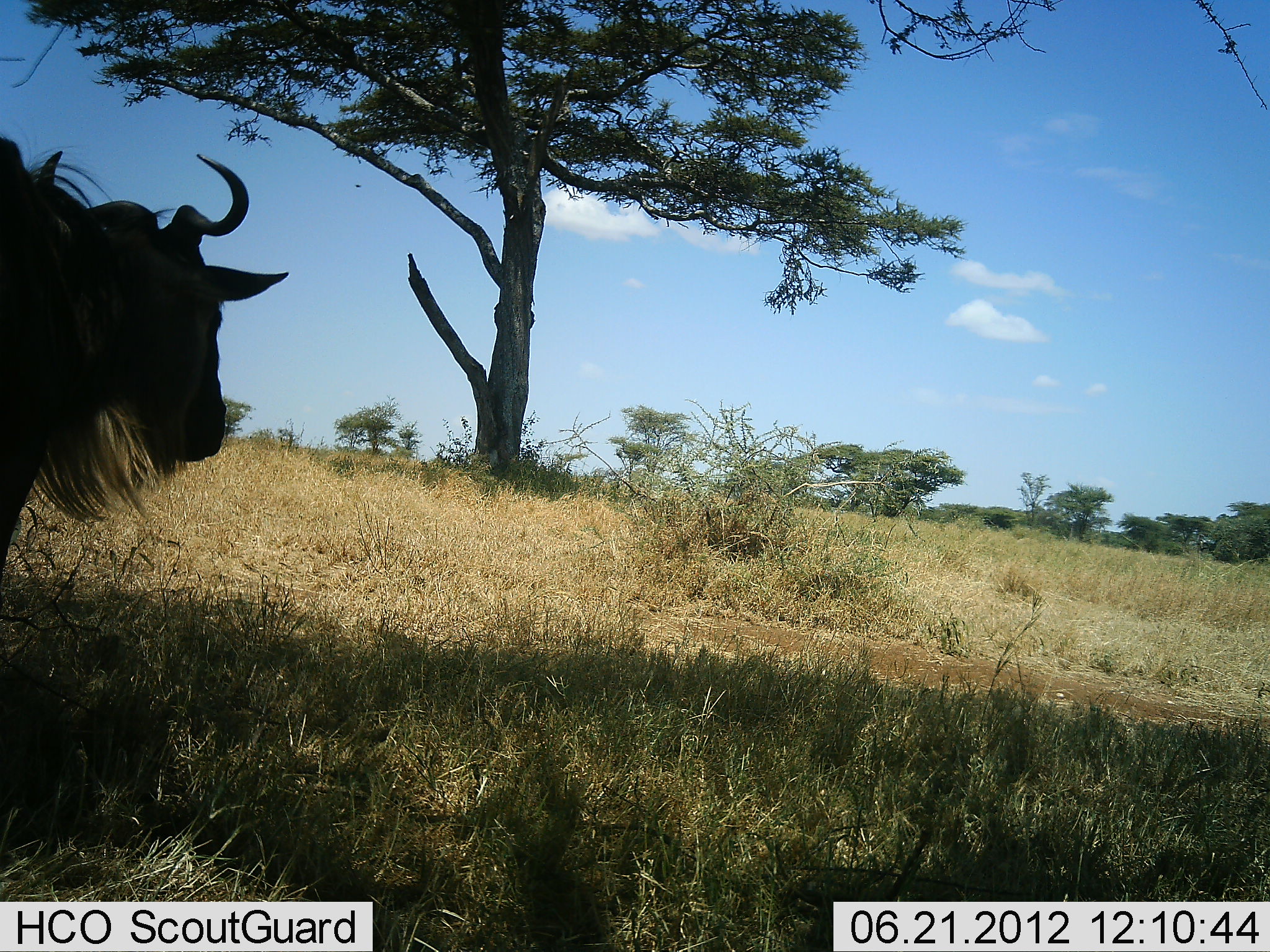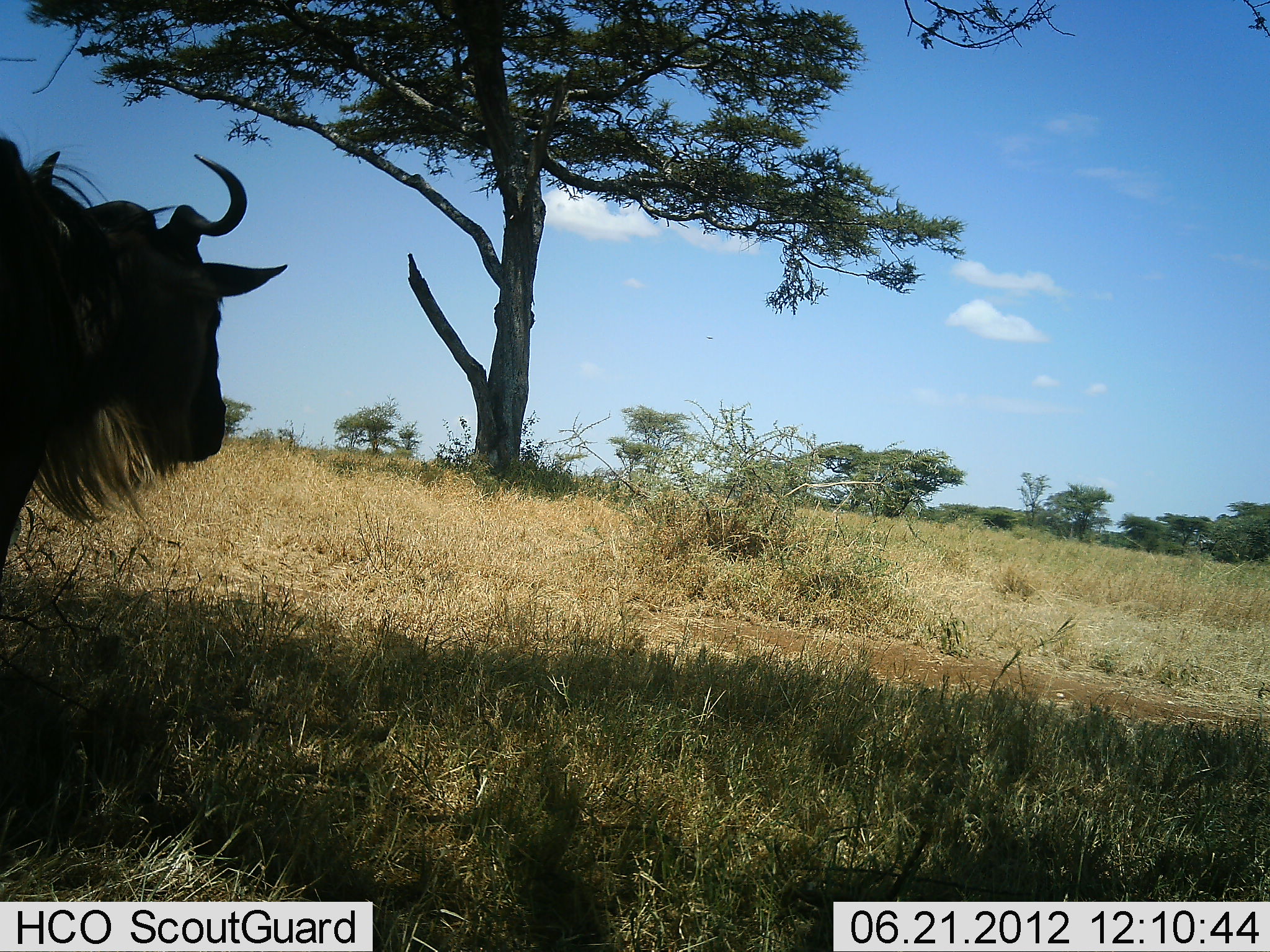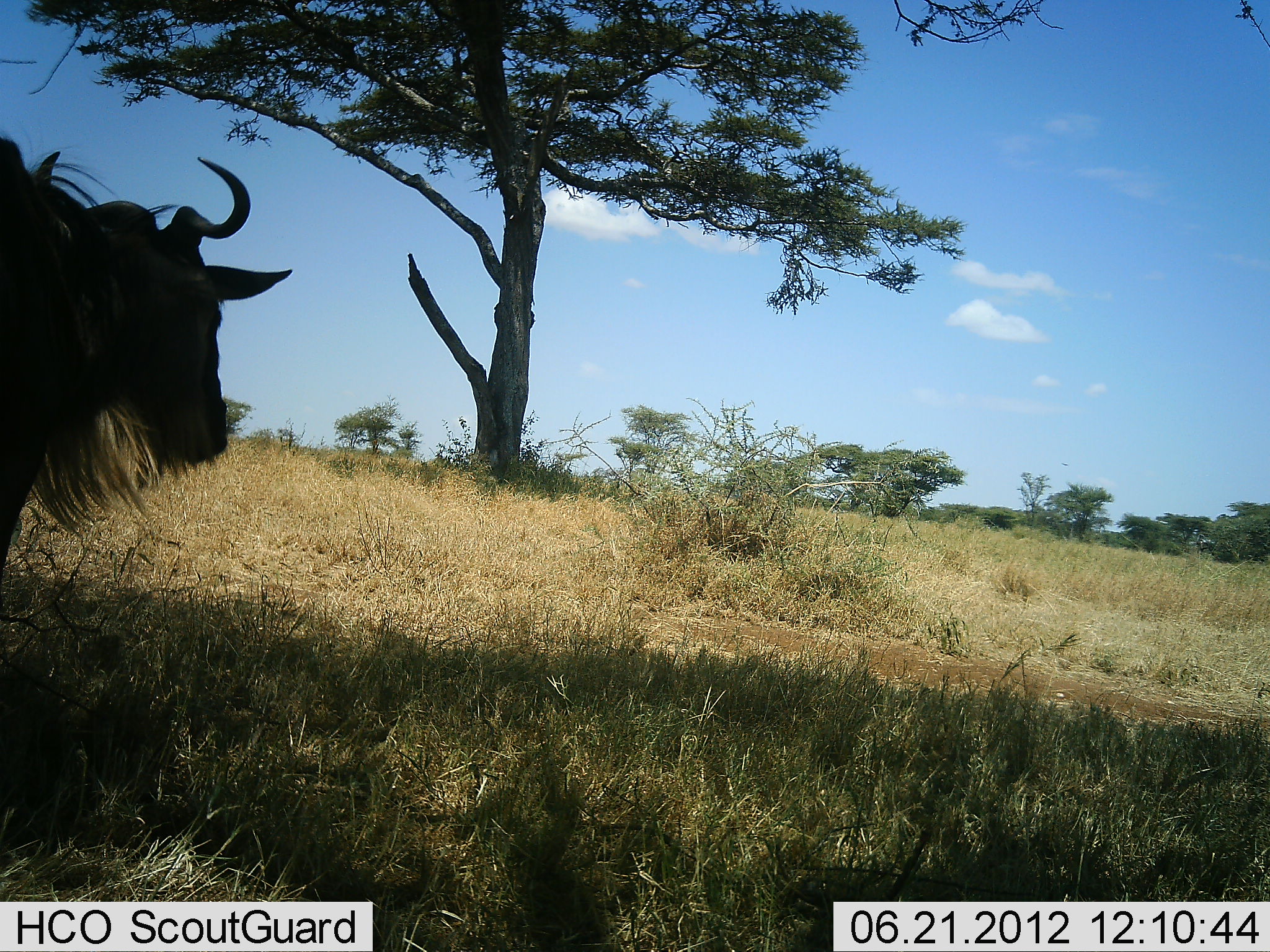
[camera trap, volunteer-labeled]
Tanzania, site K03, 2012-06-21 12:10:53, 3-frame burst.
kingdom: Animalia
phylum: Chordata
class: Mammalia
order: Artiodactyla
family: Bovidae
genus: Connochaetes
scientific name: Connochaetes taurinus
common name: blue wildebeest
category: wildebeest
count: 1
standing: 100%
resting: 0%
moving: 0%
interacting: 0%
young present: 0%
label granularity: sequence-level